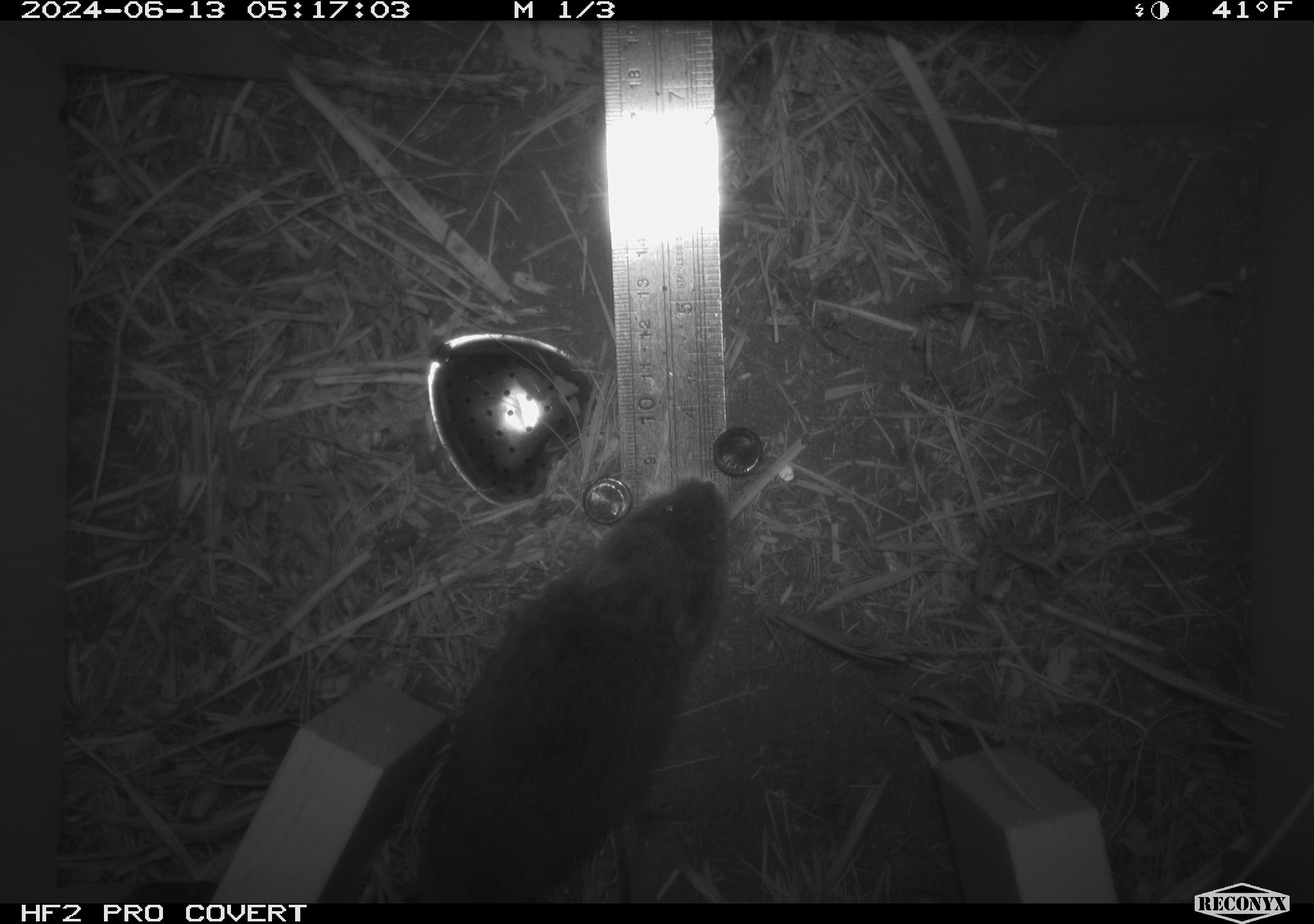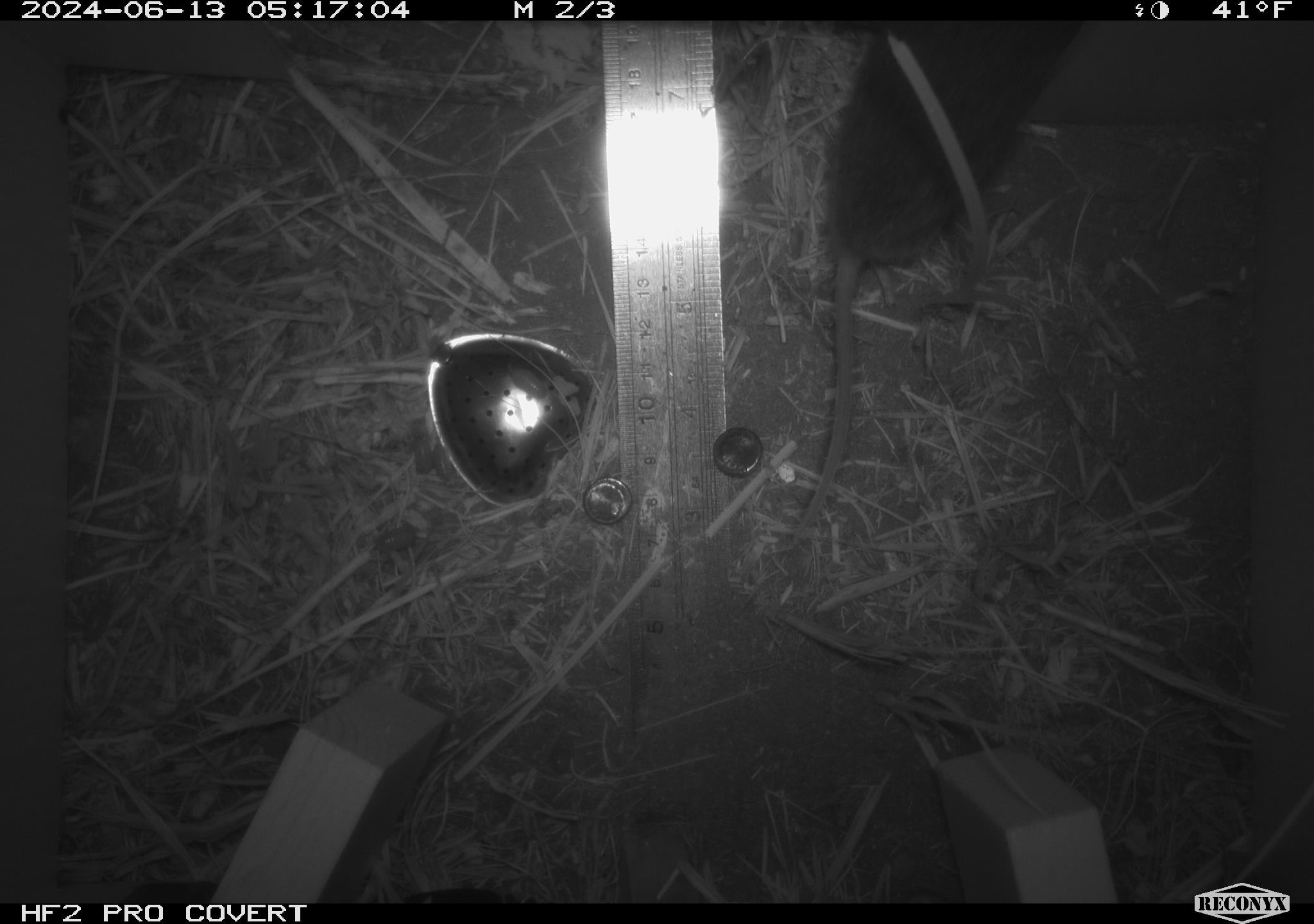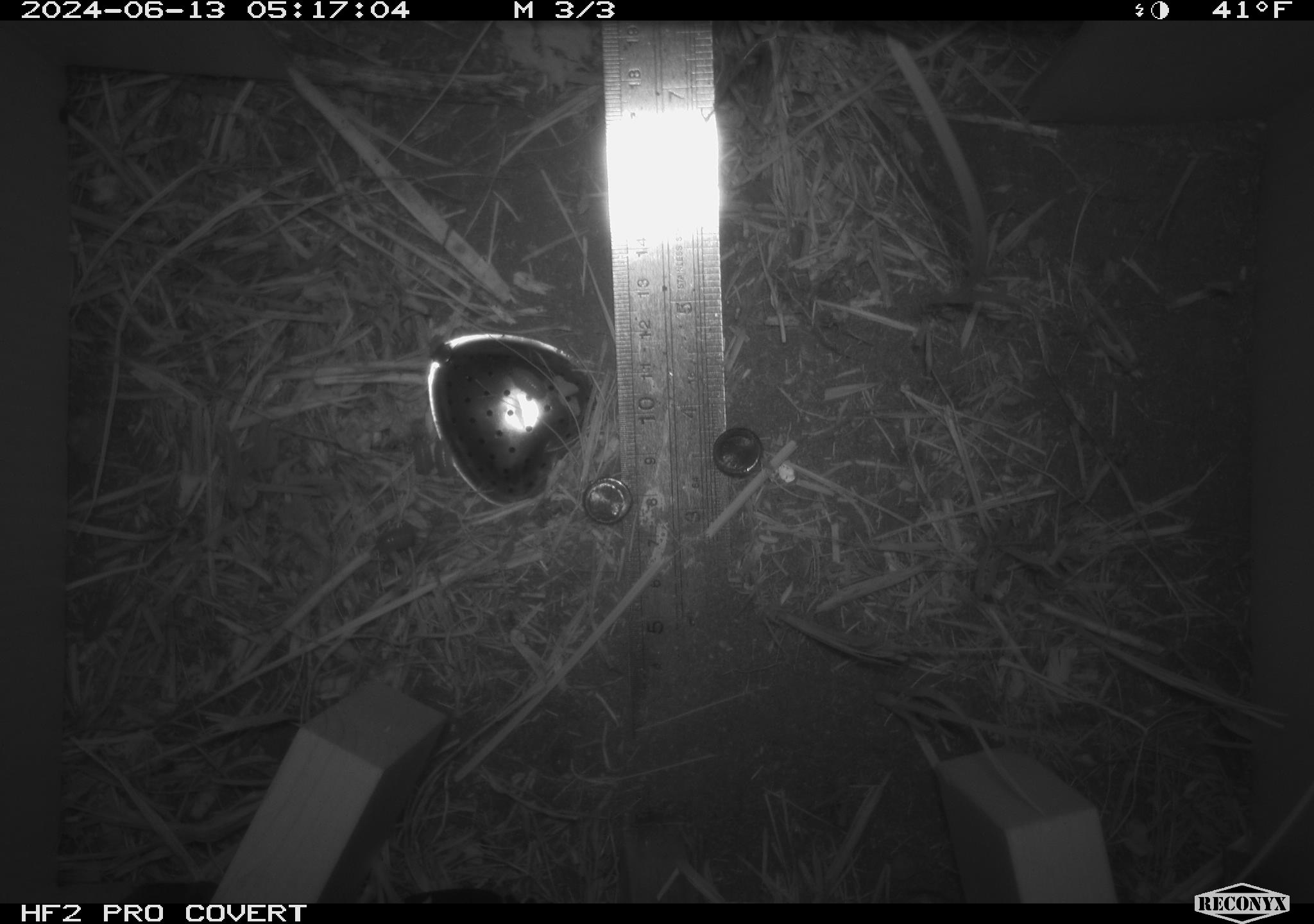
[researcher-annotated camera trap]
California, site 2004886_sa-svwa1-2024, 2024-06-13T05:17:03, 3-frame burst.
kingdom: Animalia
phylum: Chordata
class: Mammalia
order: Rodentia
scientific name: Rodentia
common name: mouse species